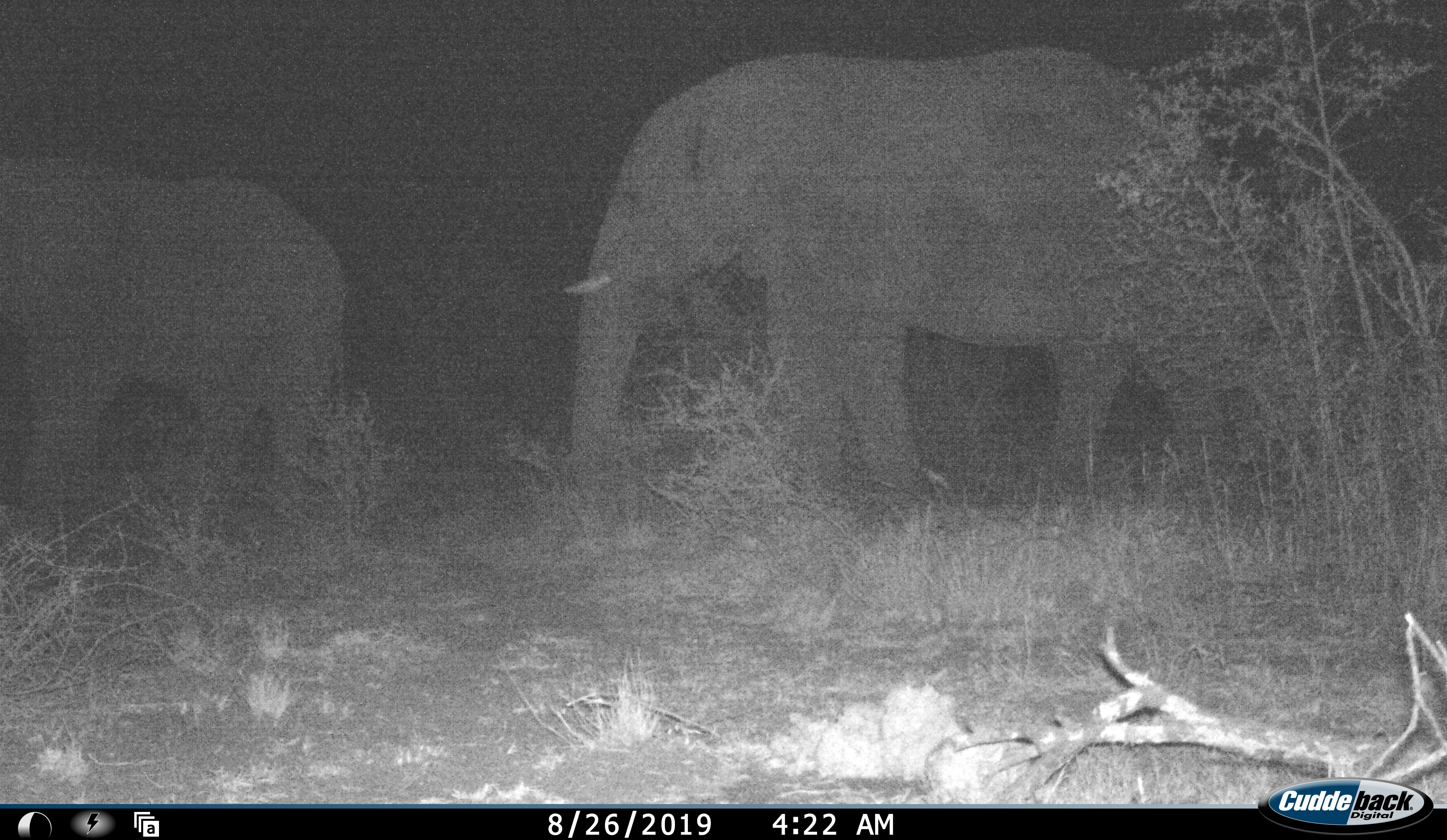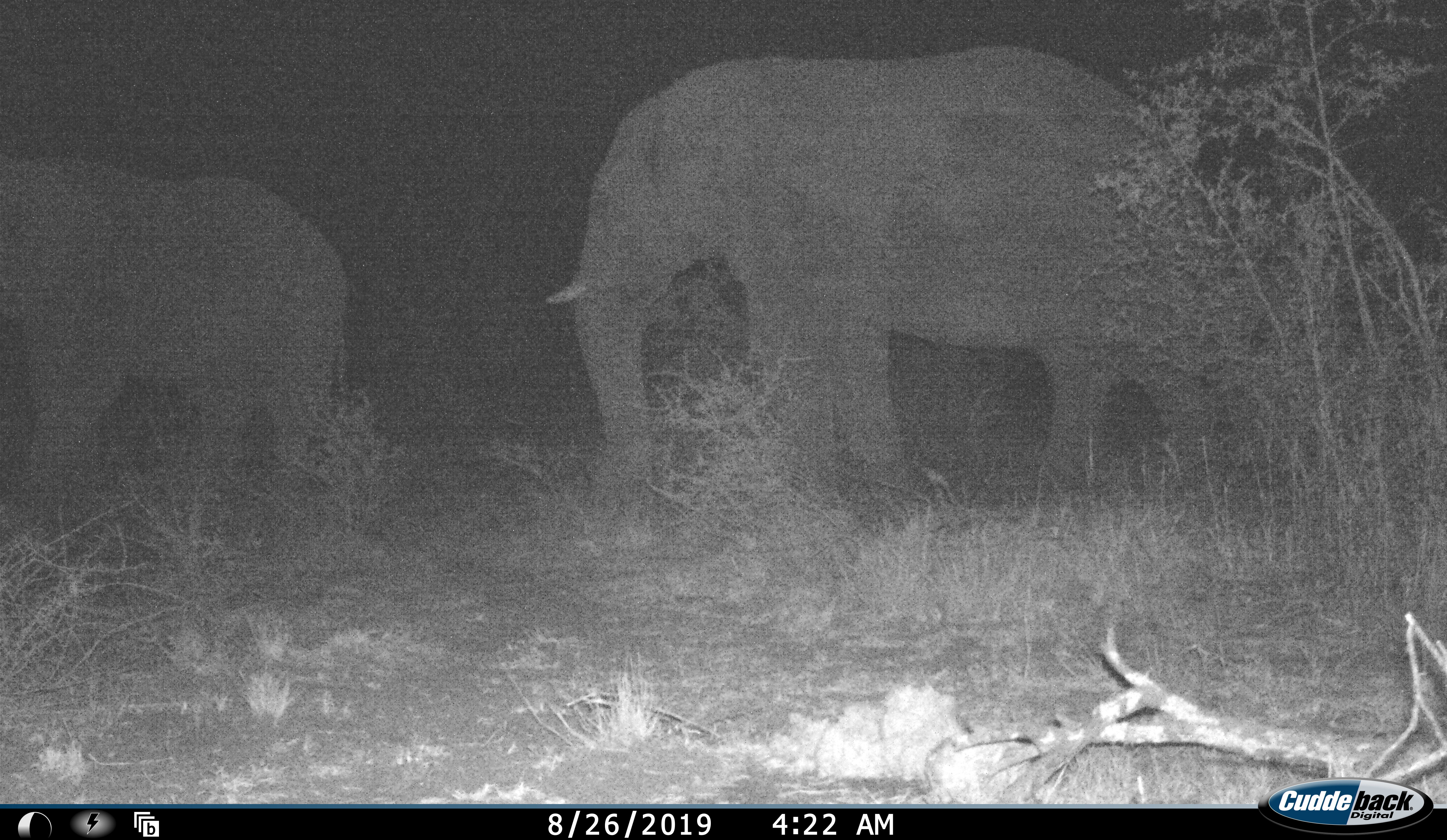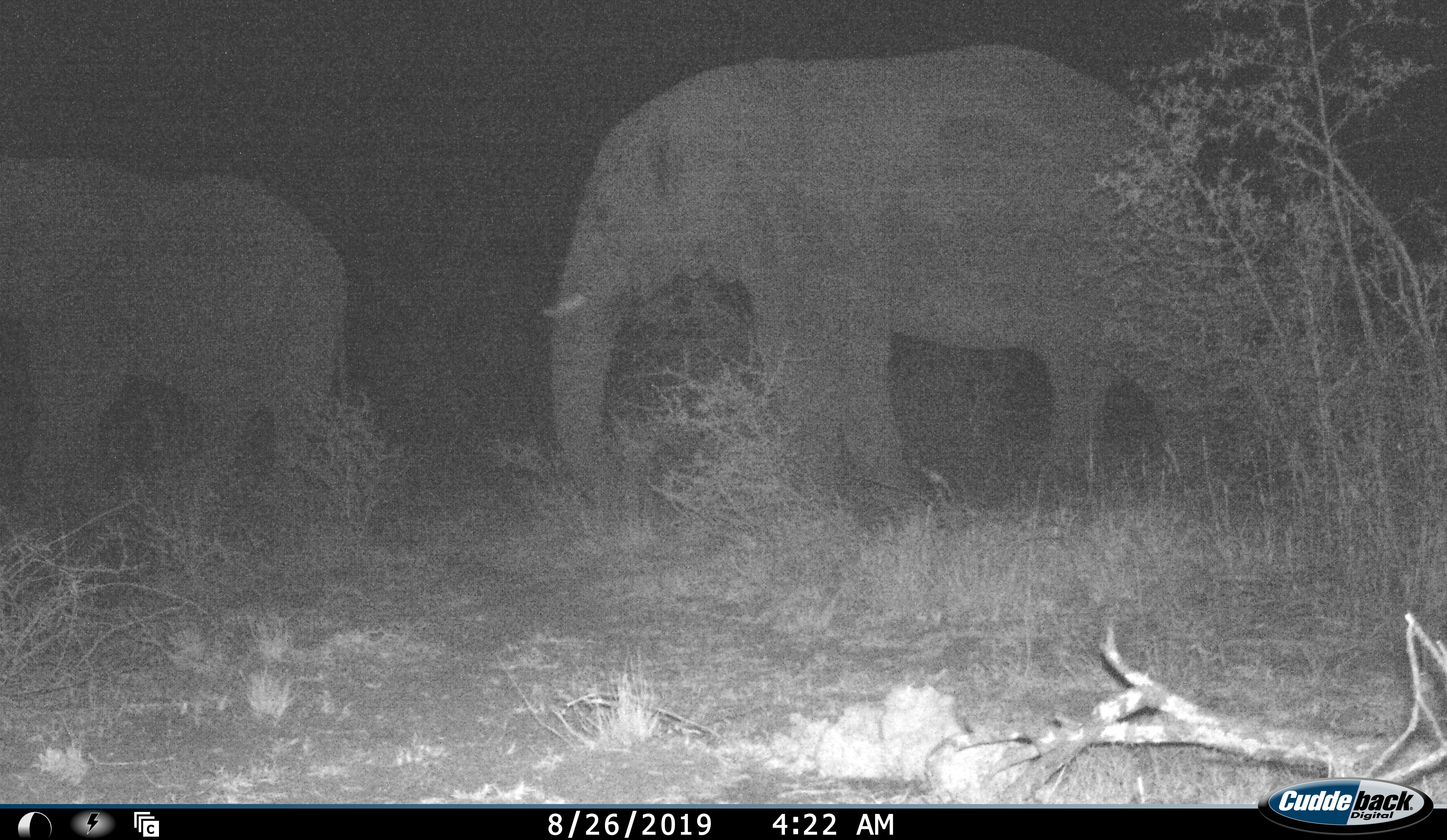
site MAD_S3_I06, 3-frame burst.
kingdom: Animalia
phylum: Chordata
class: Mammalia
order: Proboscidea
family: Elephantidae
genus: Loxodonta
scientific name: Loxodonta africana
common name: african bush elephant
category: elephant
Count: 2.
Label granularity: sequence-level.